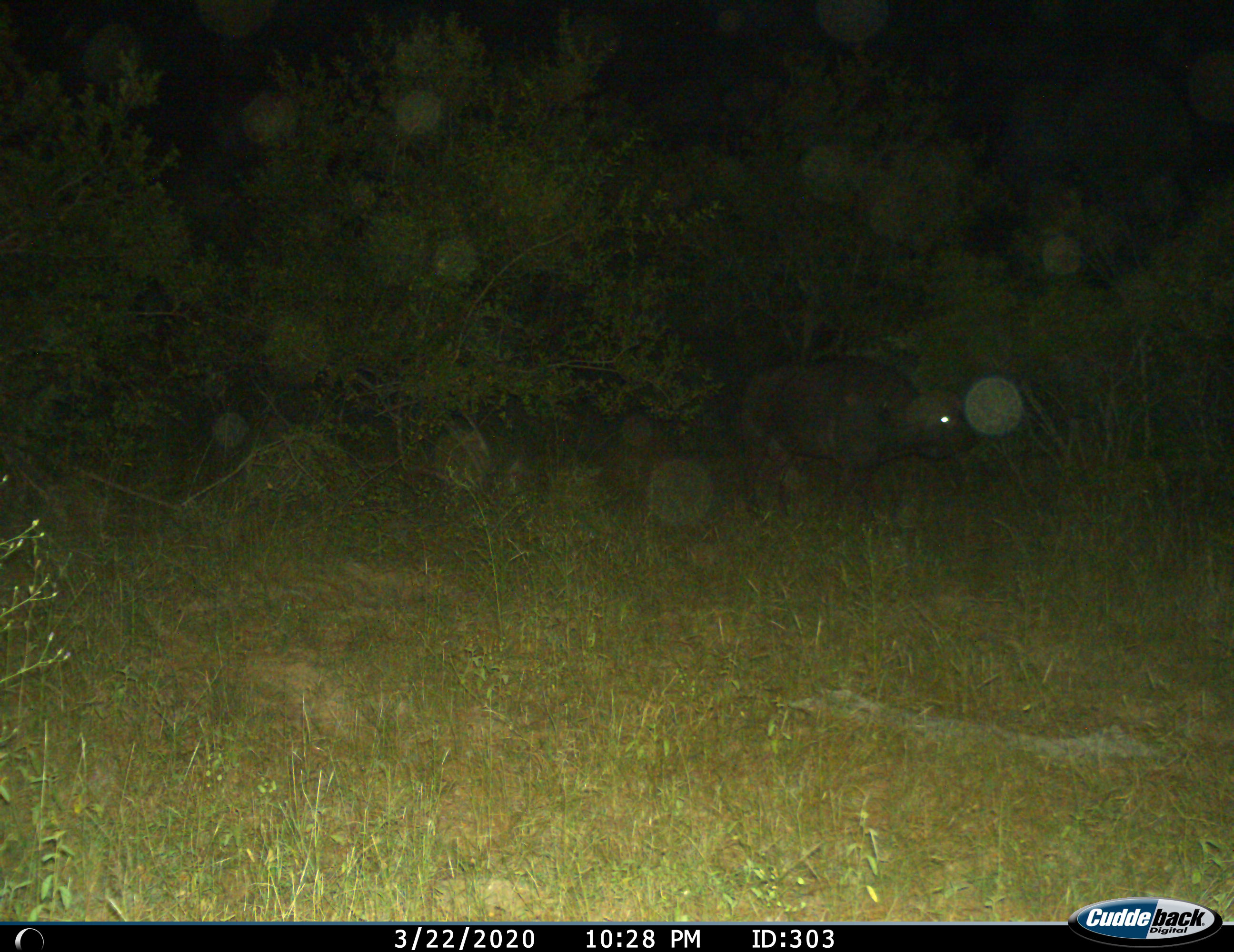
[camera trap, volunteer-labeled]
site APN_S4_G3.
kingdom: Animalia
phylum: Chordata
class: Mammalia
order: Artiodactyla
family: Bovidae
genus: Syncerus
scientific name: Syncerus caffer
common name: african buffalo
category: buffalo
Buffalo (african buffalo) (Syncerus caffer), count 1. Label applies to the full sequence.